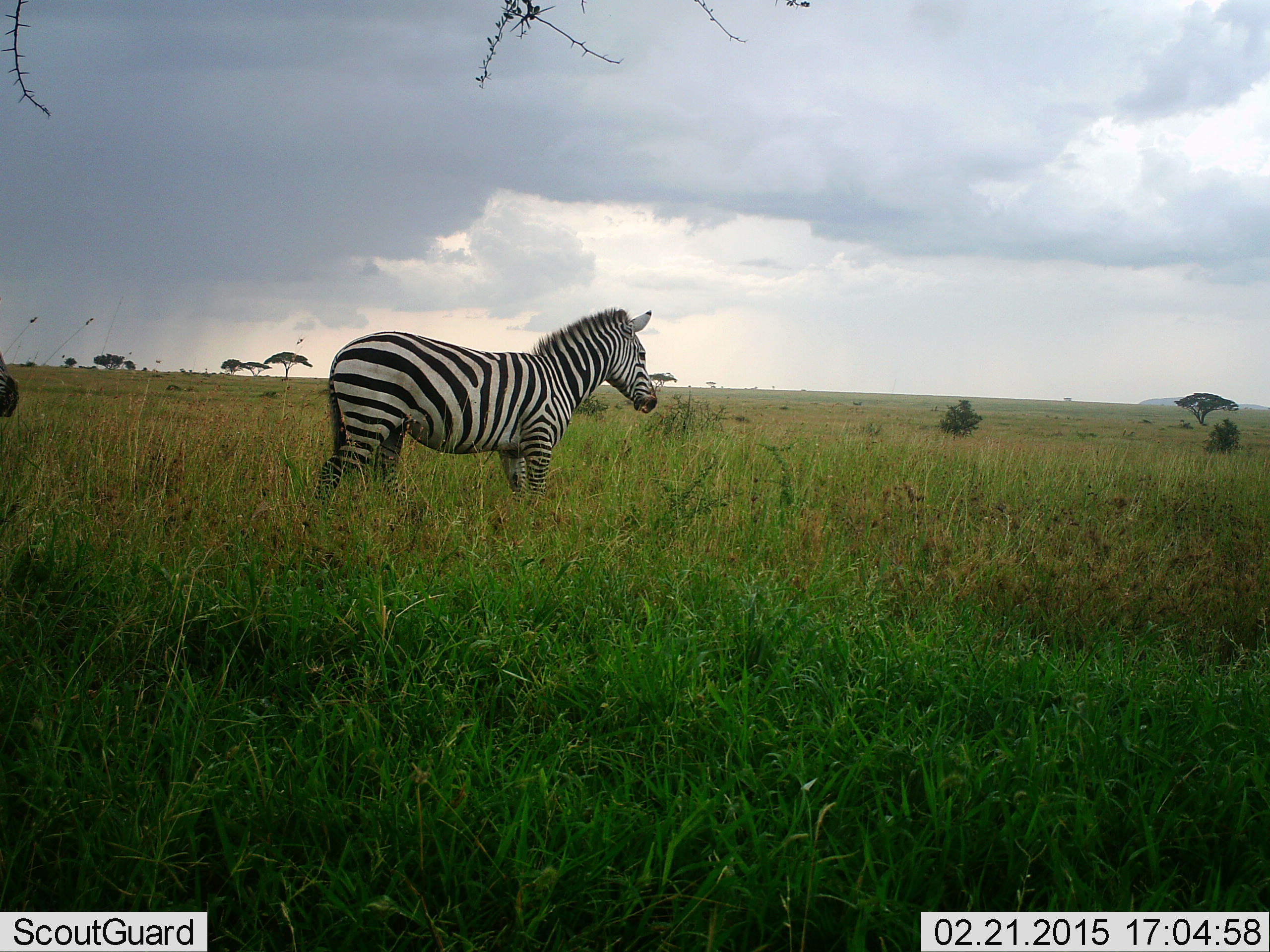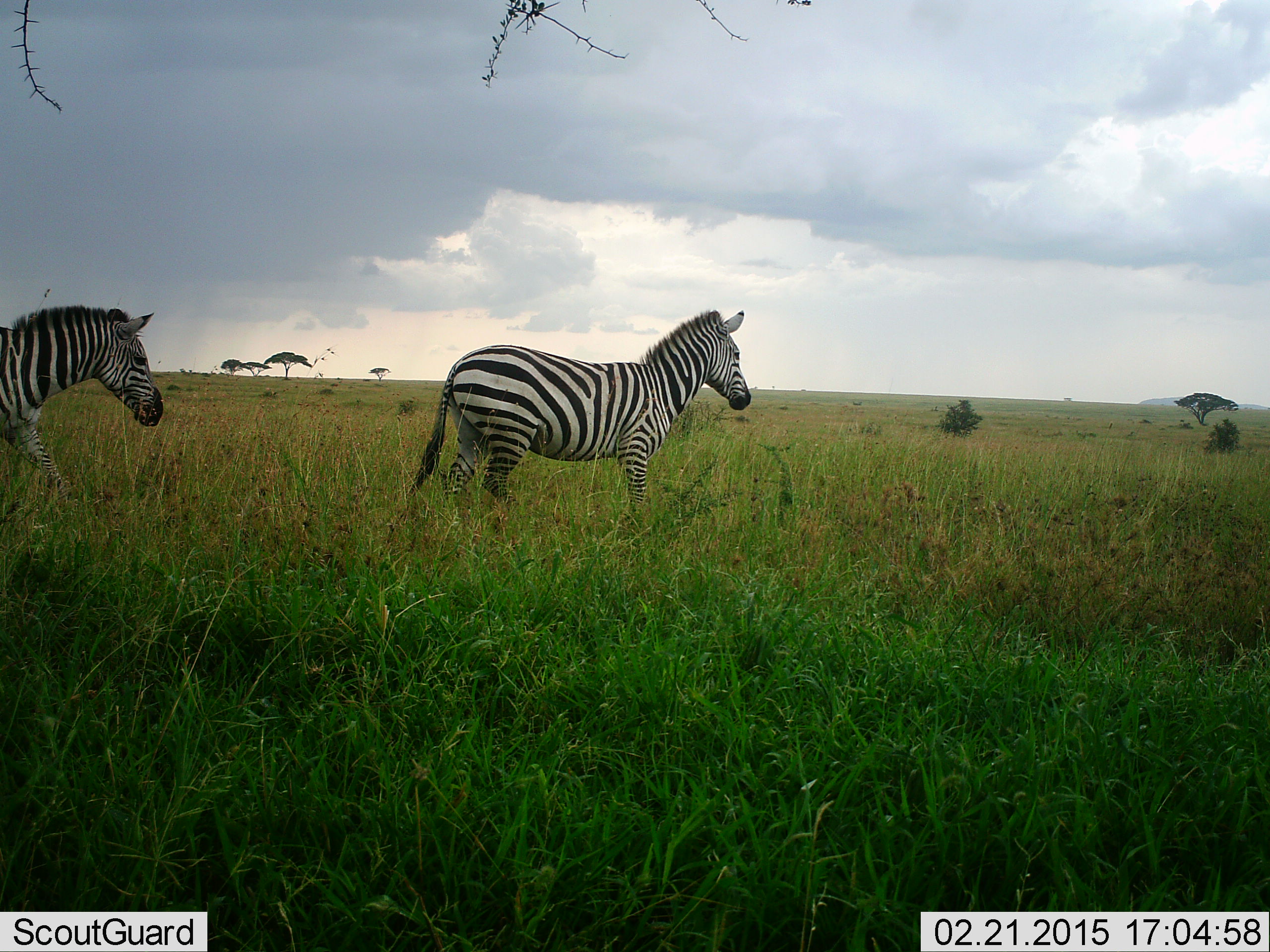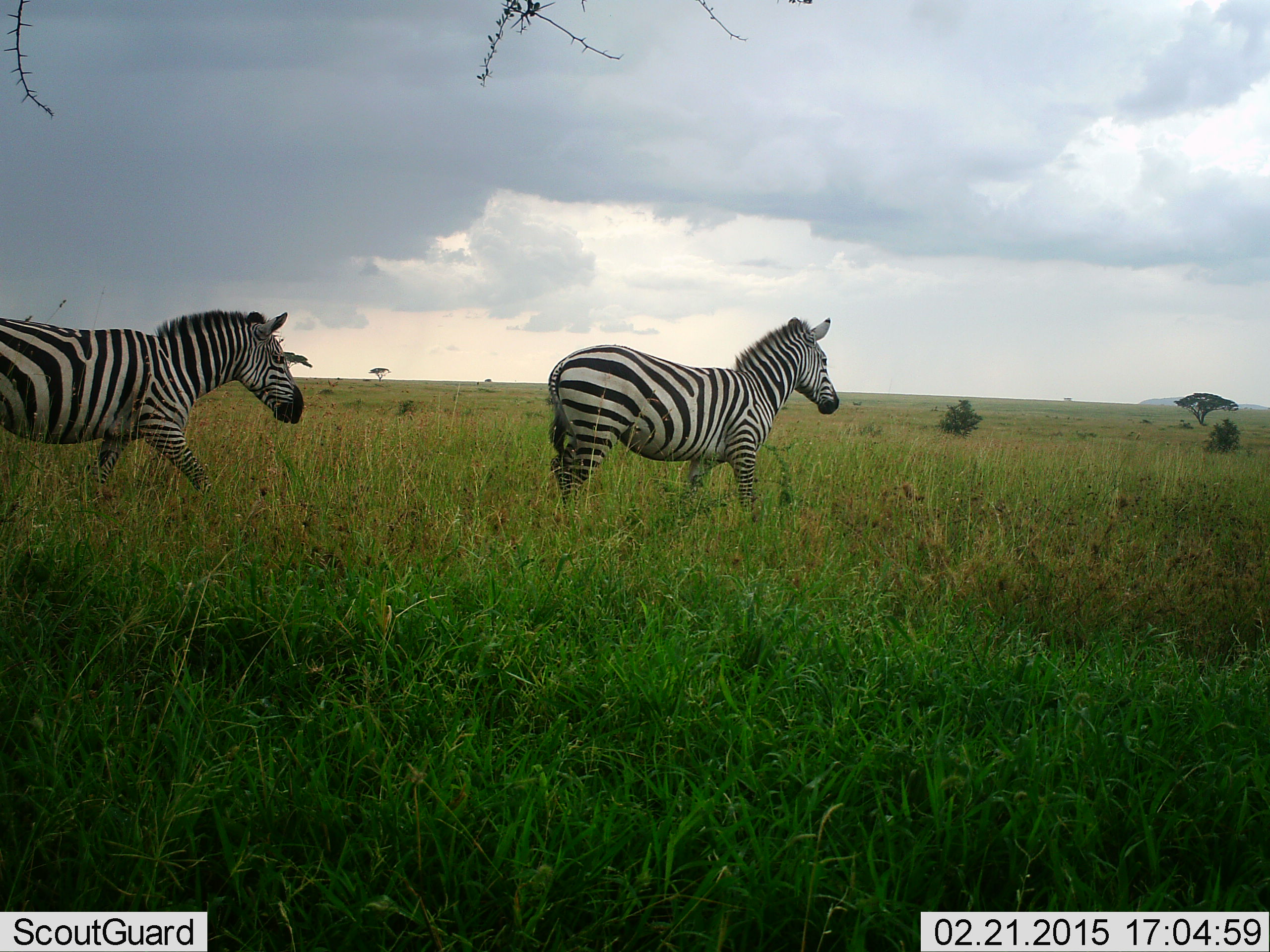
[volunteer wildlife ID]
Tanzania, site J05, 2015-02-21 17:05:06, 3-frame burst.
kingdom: Animalia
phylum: Chordata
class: Mammalia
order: Perissodactyla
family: Equidae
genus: Equus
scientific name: Equus quagga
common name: plains zebra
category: zebra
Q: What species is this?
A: Zebra (plains zebra) (Equus quagga).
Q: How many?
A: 2.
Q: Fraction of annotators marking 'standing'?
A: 10%.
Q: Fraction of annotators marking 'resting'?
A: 0%.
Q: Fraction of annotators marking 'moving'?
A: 90%.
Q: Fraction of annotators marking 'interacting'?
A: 0%.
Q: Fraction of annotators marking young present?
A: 0%.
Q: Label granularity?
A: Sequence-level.